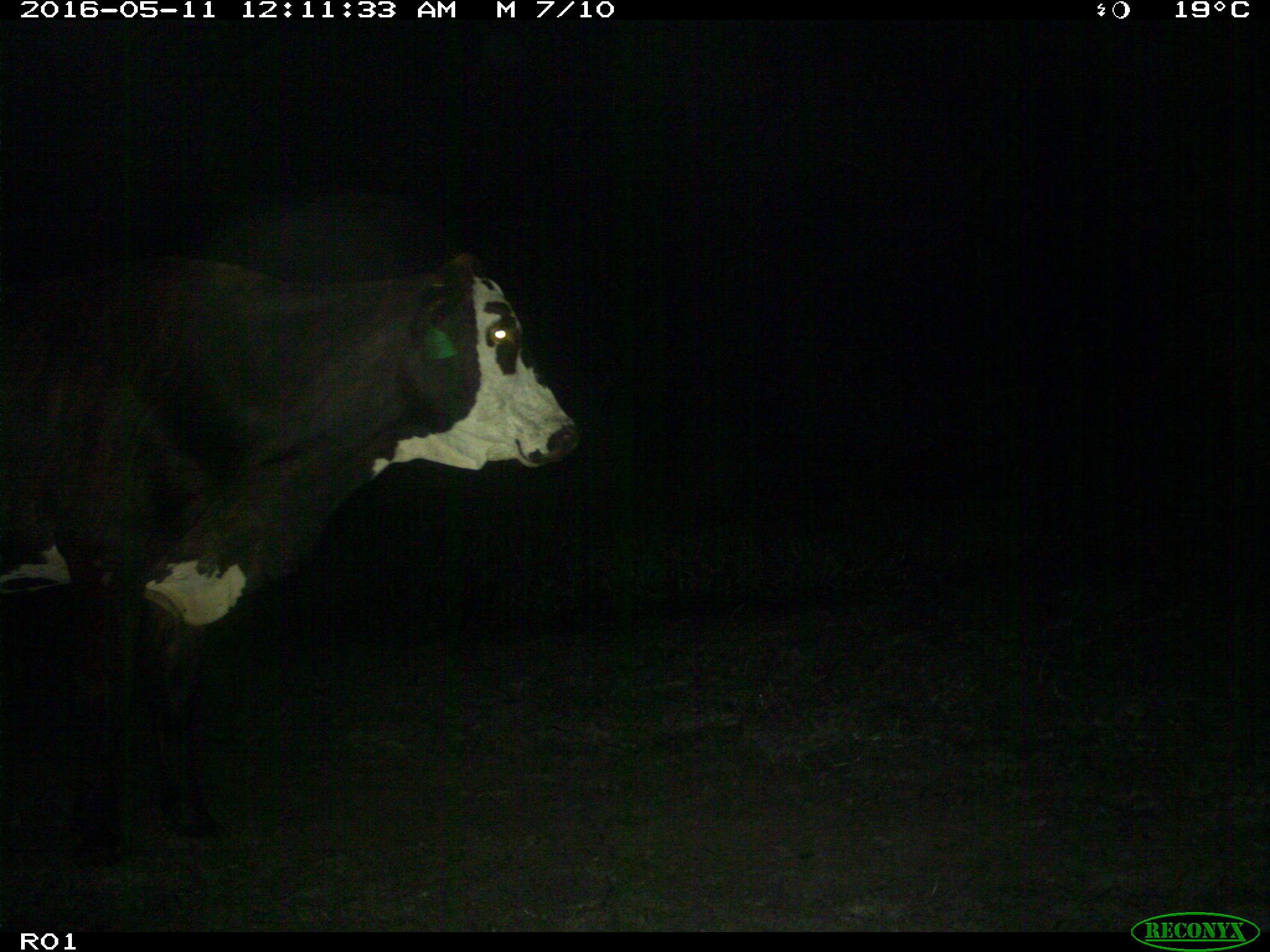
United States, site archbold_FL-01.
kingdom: Animalia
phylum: Chordata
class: Mammalia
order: Artiodactyla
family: Bovidae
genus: Bos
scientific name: Bos taurus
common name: domestic cow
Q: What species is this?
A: Bos taurus (domestic cow).